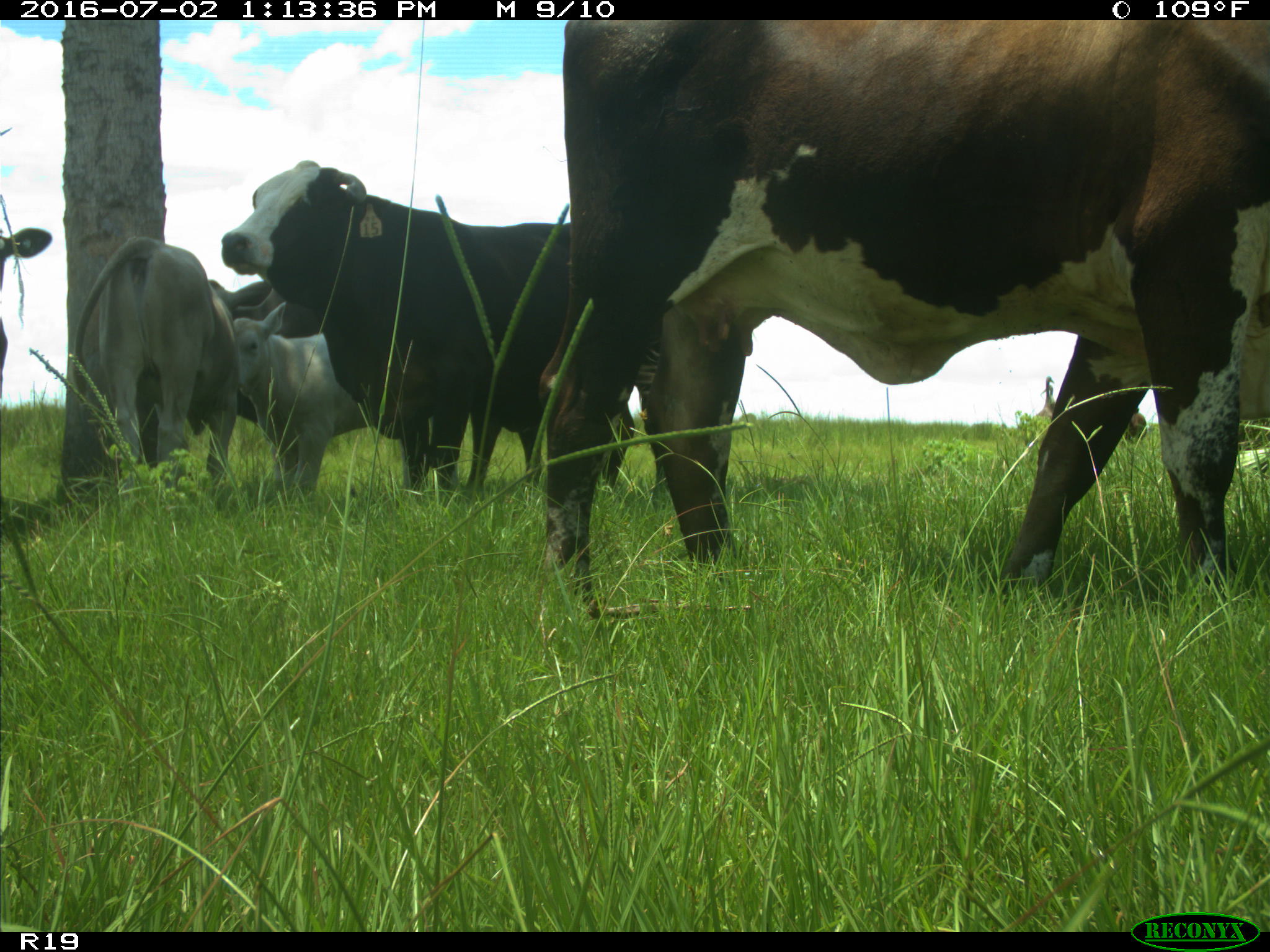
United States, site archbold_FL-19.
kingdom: Animalia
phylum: Chordata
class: Mammalia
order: Artiodactyla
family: Bovidae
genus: Bos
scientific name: Bos taurus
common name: domestic cow